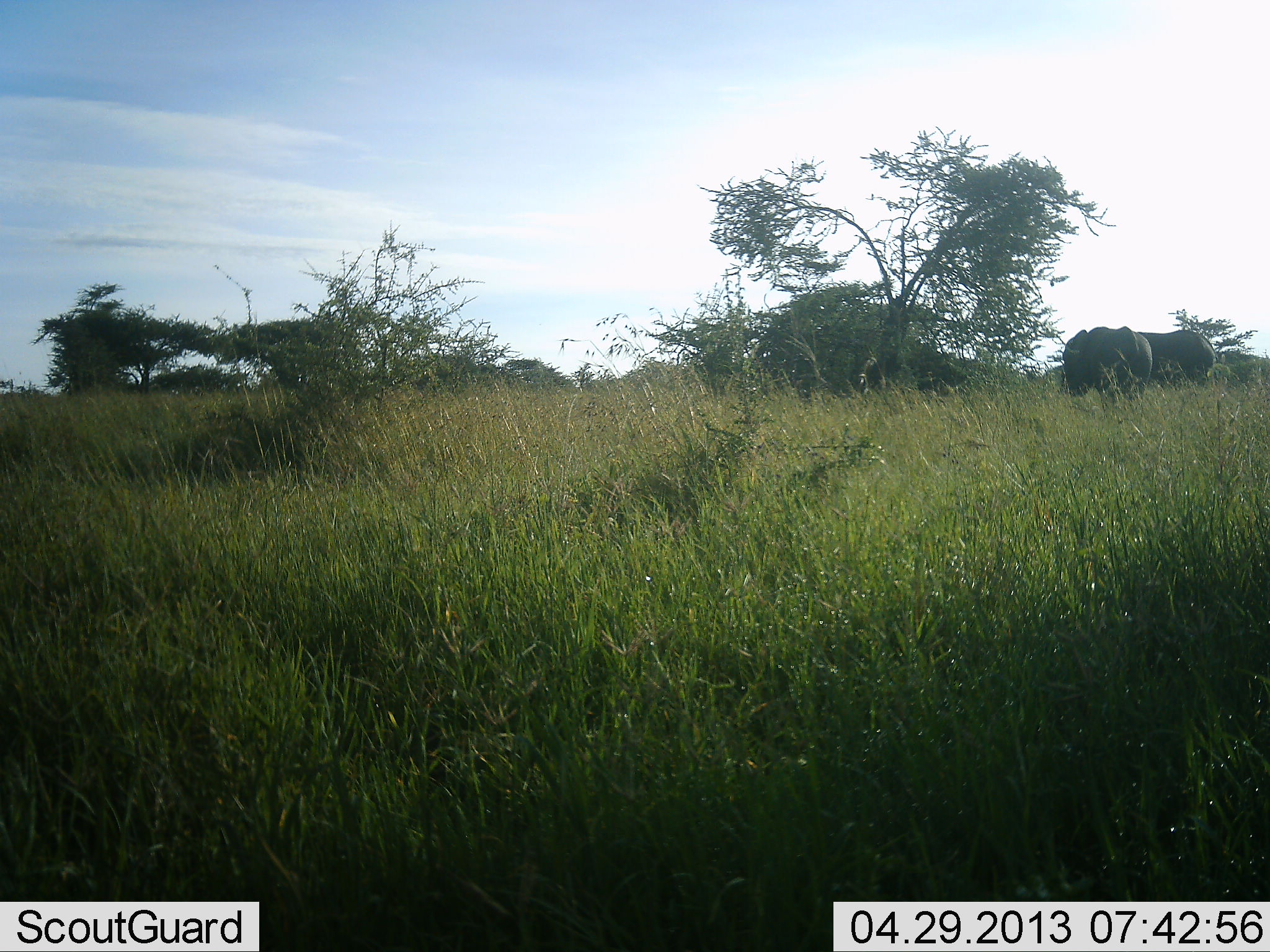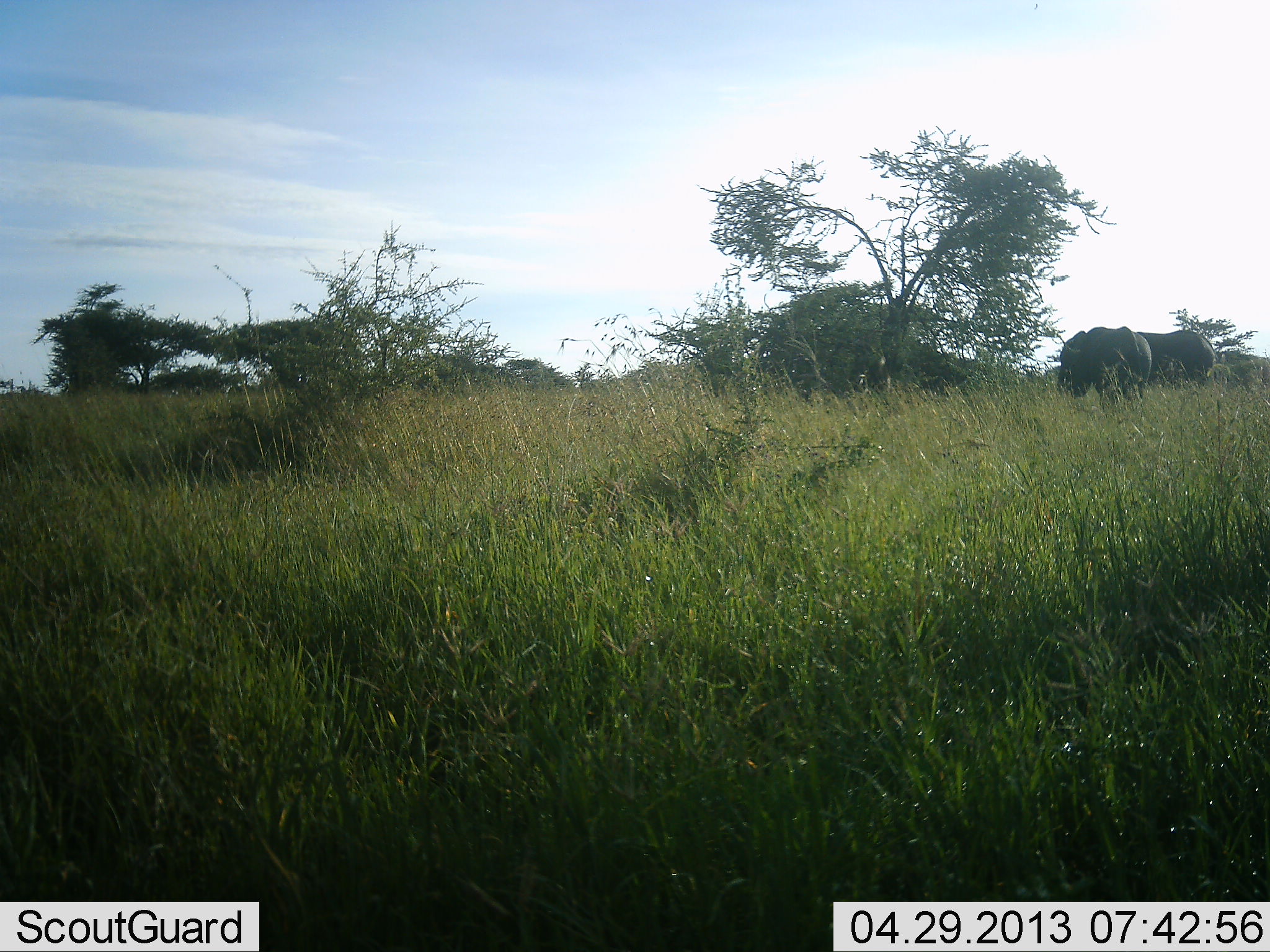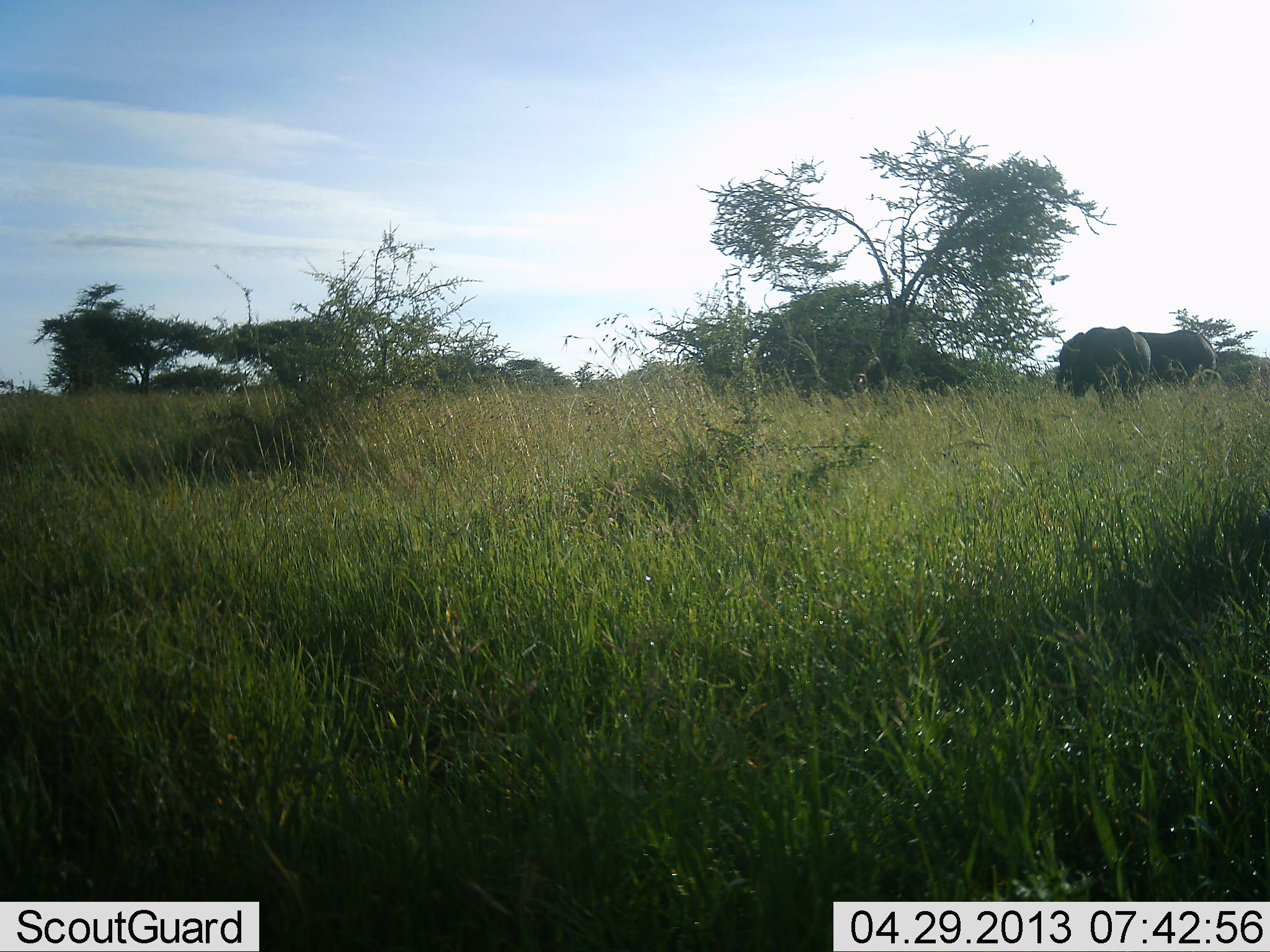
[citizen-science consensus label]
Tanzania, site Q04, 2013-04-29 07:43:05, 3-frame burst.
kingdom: Animalia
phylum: Chordata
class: Mammalia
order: Proboscidea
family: Elephantidae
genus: Loxodonta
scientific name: Loxodonta africana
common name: african bush elephant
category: elephant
Elephant (african bush elephant) (Loxodonta africana), count 2. Behavior (volunteer vote fractions): standing 67%, resting 0%, moving 6%, interacting 0%. Young present (vote fraction): 0%. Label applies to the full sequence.